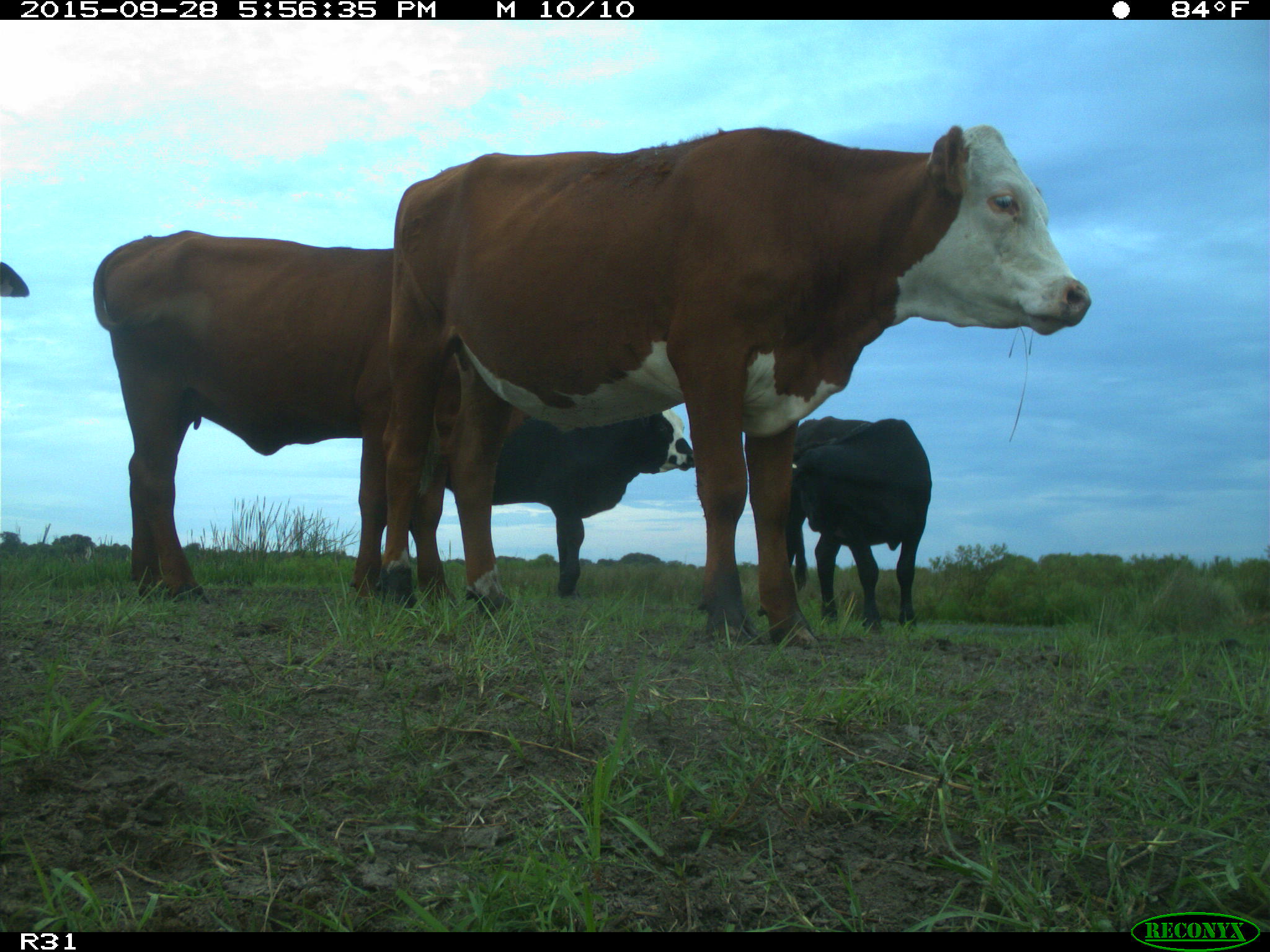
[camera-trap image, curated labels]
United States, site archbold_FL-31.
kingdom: Animalia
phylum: Chordata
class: Mammalia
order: Artiodactyla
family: Bovidae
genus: Bos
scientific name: Bos taurus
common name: domestic cow